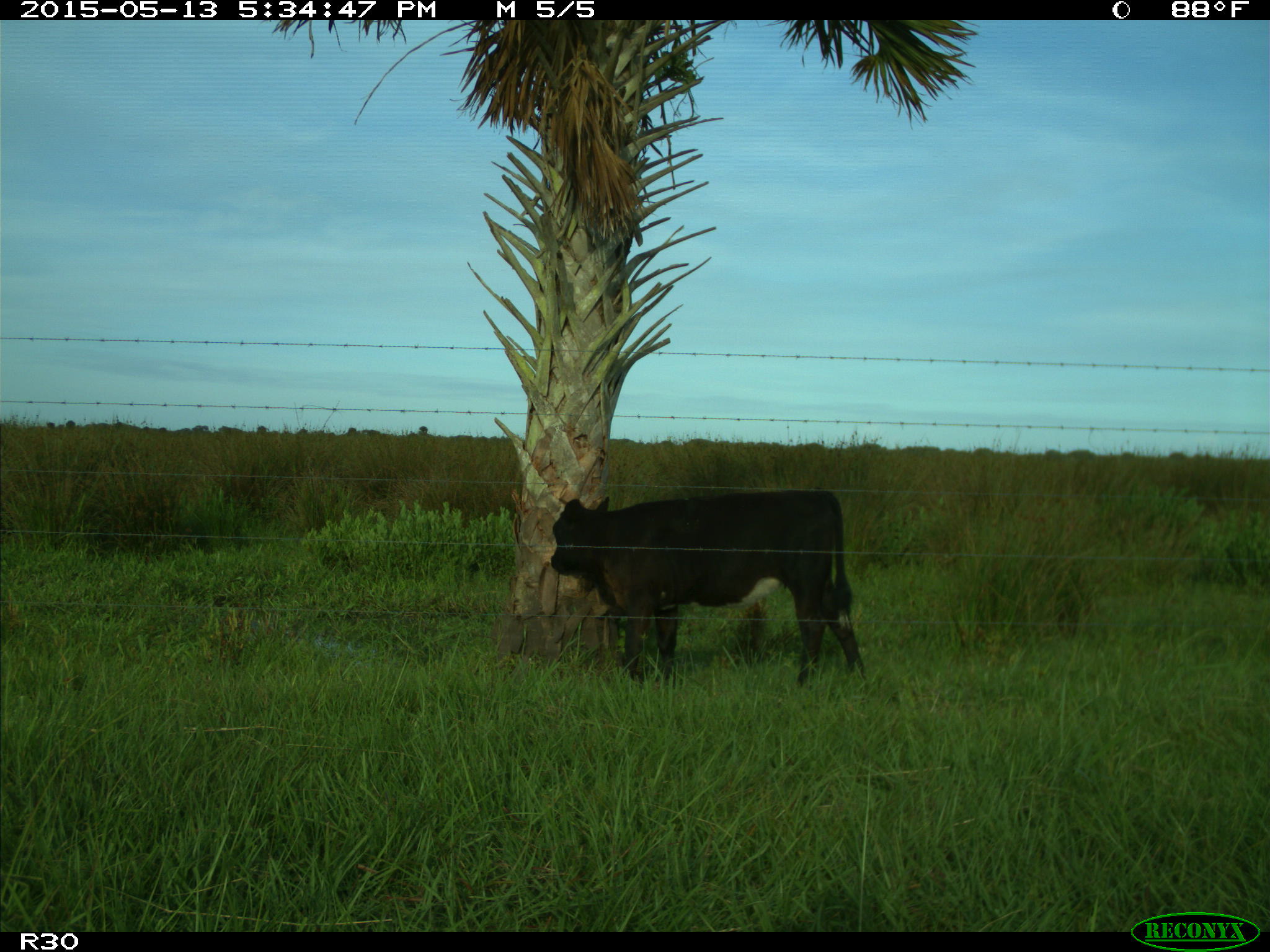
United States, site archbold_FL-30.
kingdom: Animalia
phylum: Chordata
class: Mammalia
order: Artiodactyla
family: Bovidae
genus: Bos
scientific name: Bos taurus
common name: domestic cow